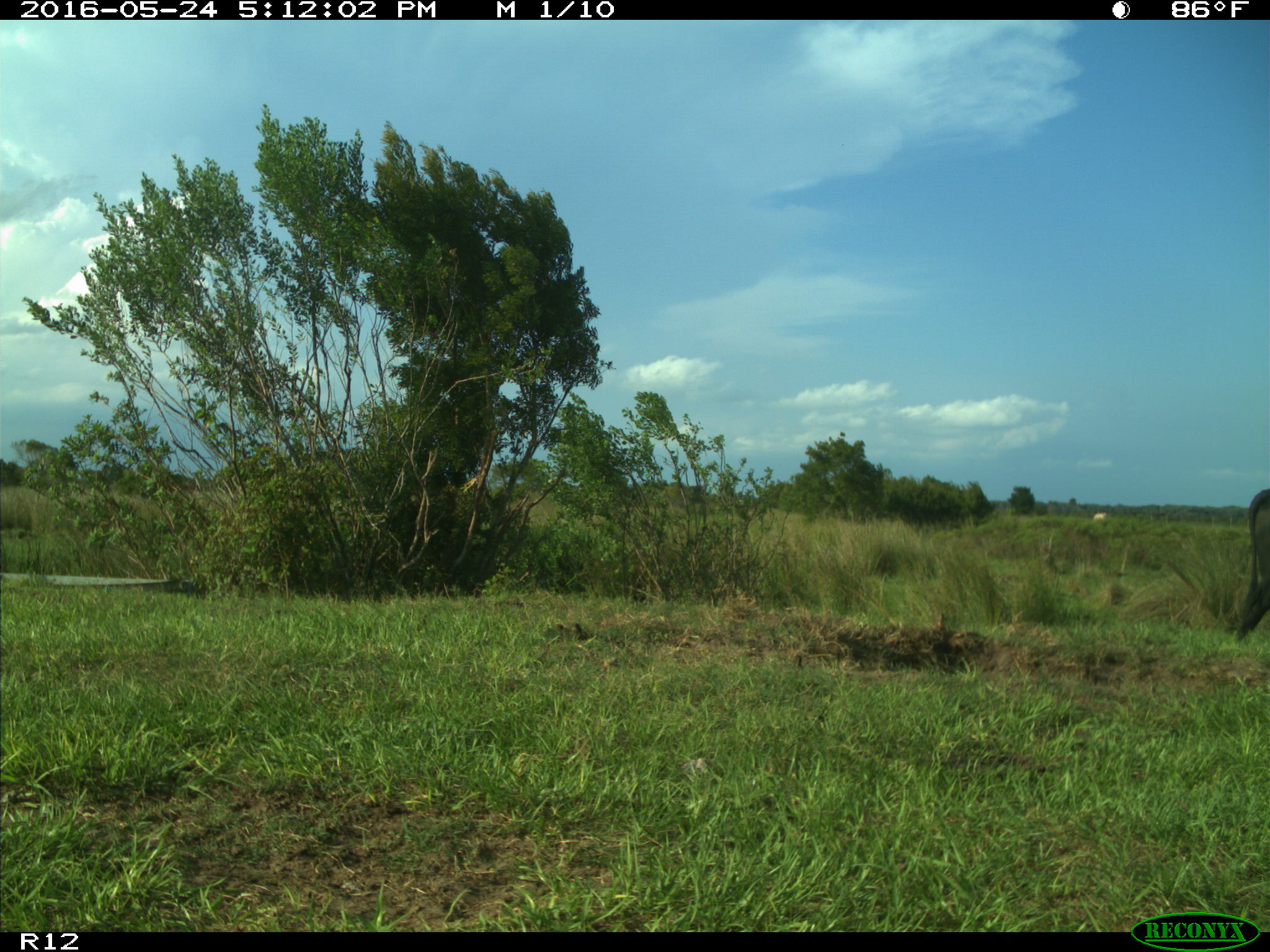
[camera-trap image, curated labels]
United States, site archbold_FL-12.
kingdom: Animalia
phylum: Chordata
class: Mammalia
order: Artiodactyla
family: Bovidae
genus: Bos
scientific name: Bos taurus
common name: domestic cow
Bos taurus (domestic cow).